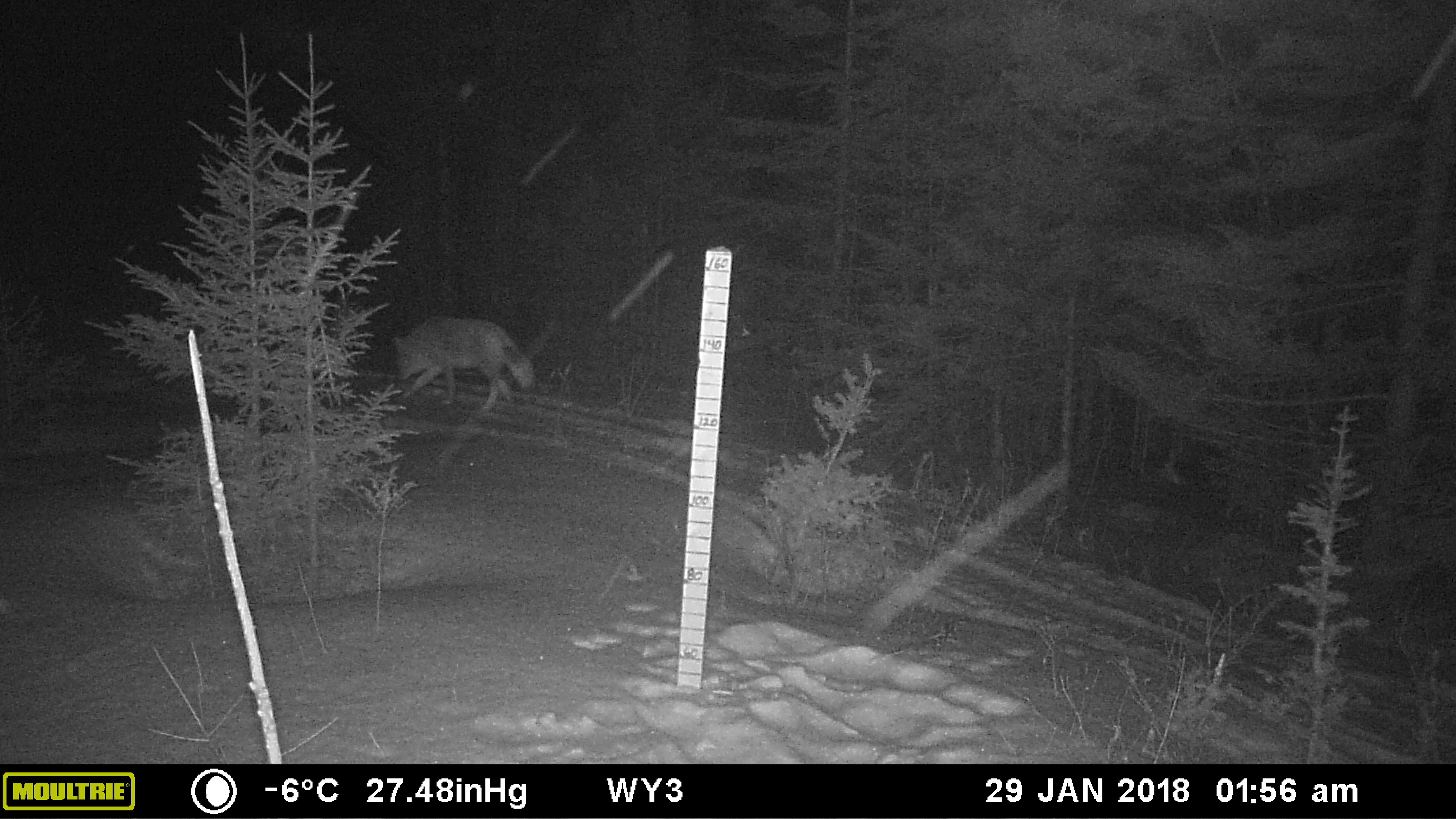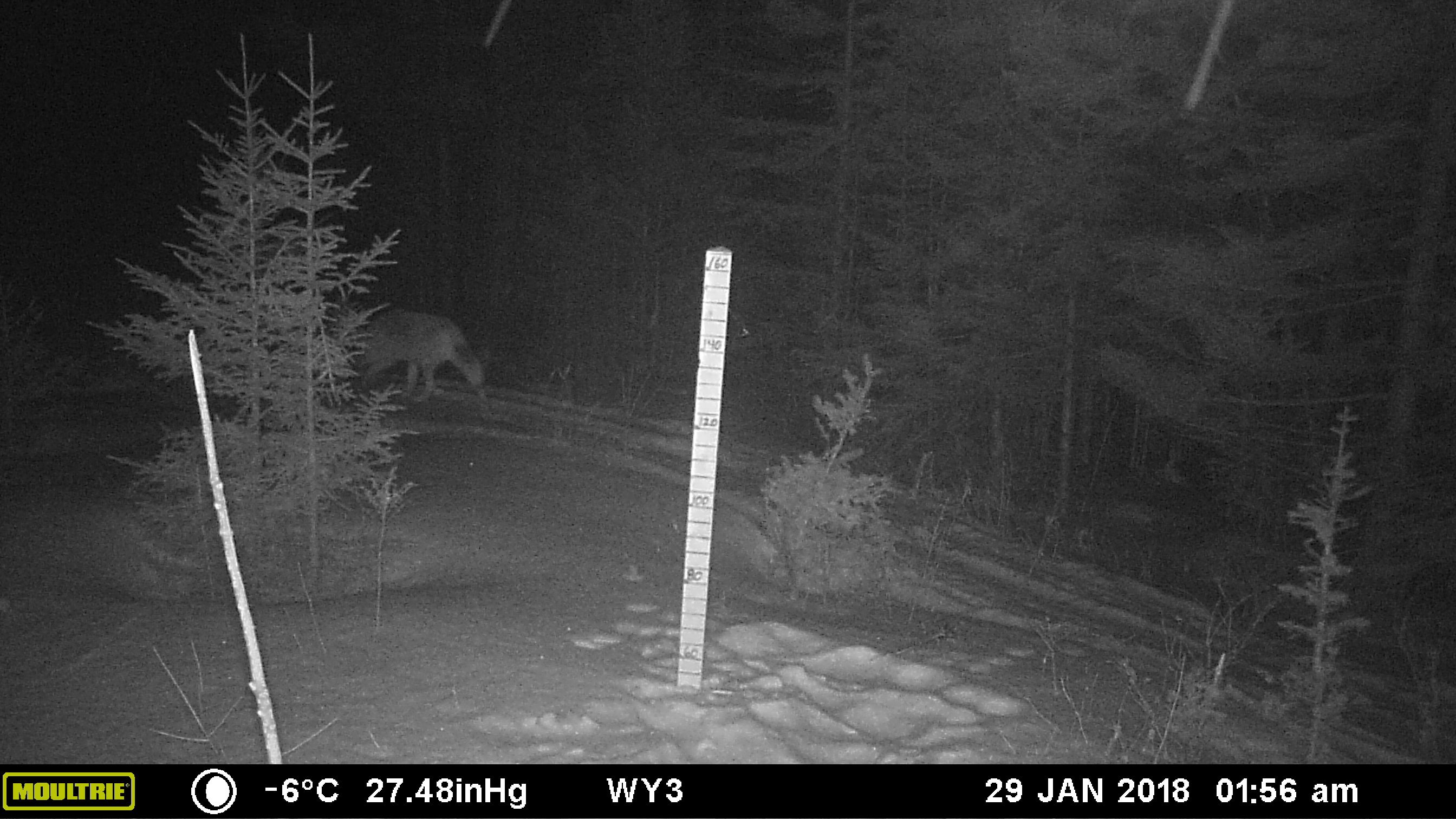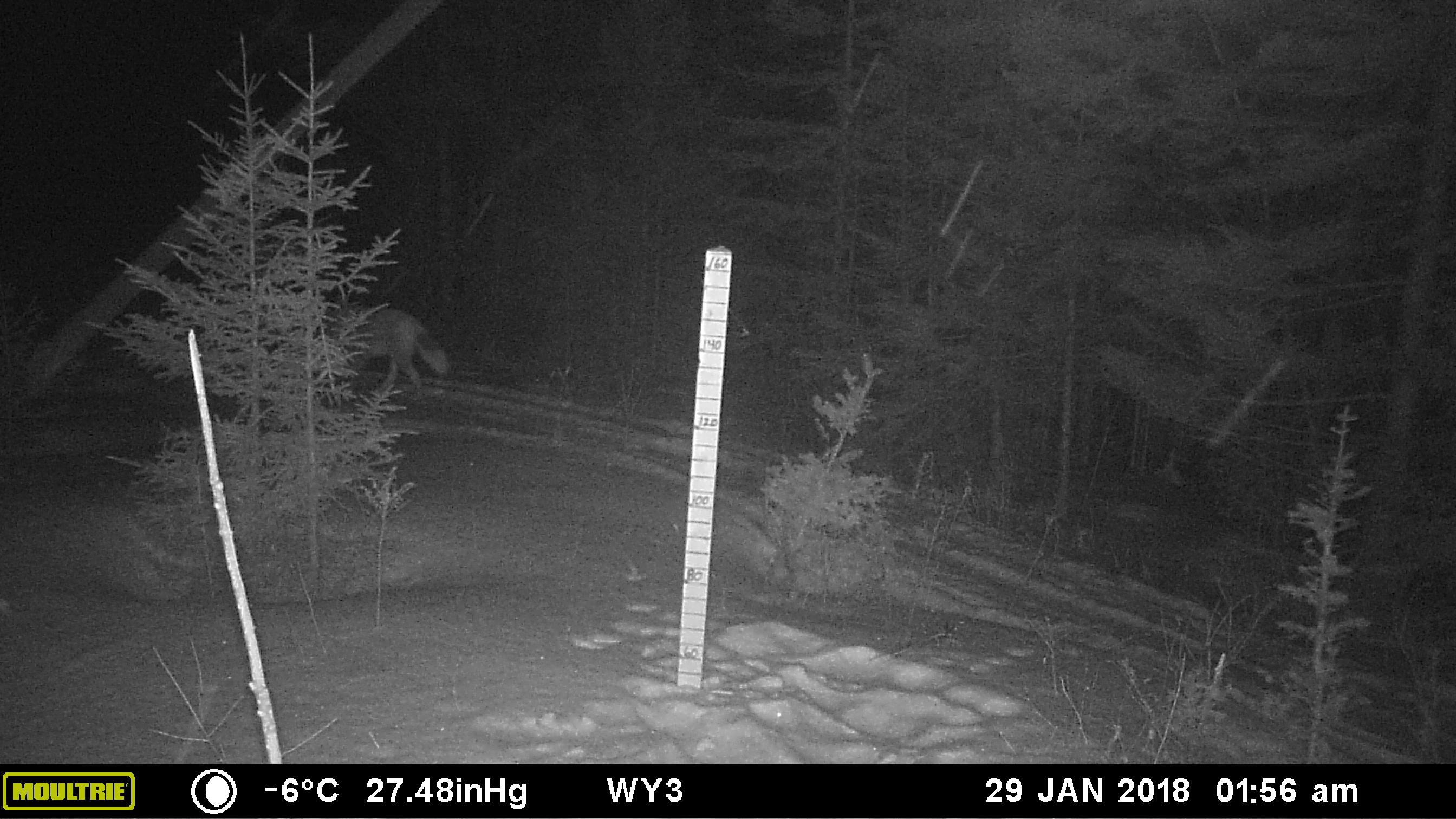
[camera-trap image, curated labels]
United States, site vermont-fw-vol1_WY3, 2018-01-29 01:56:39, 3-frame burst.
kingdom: Animalia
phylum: Chordata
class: Mammalia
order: Carnivora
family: Canidae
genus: Canis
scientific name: Canis latrans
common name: coyote